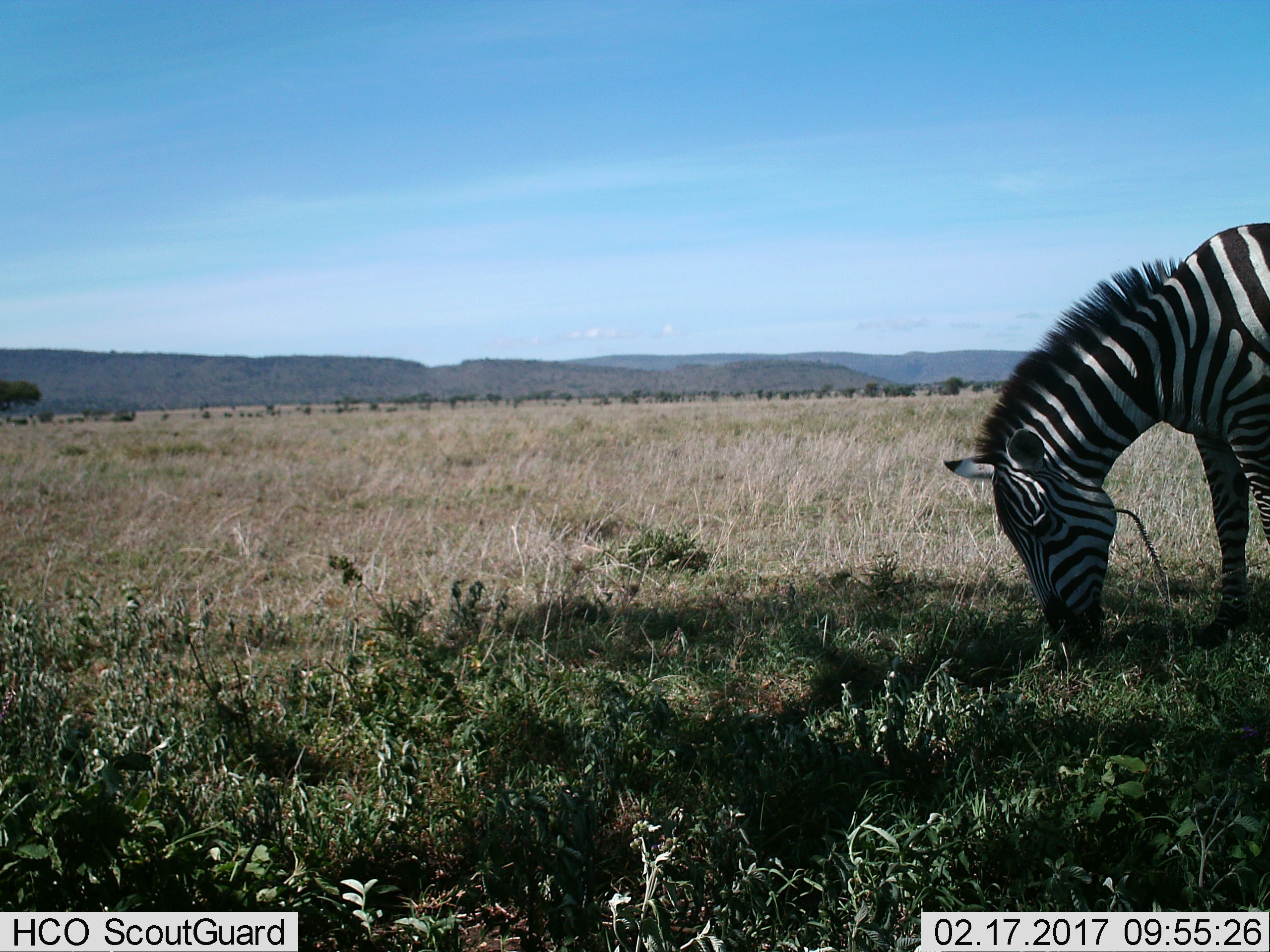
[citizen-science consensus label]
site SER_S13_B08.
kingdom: Animalia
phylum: Chordata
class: Mammalia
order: Perissodactyla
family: Equidae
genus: Equus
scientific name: Equus quagga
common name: plains zebra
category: zebraplains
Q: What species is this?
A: Zebraplains (plains zebra) (Equus quagga).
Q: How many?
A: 1.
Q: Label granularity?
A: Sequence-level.